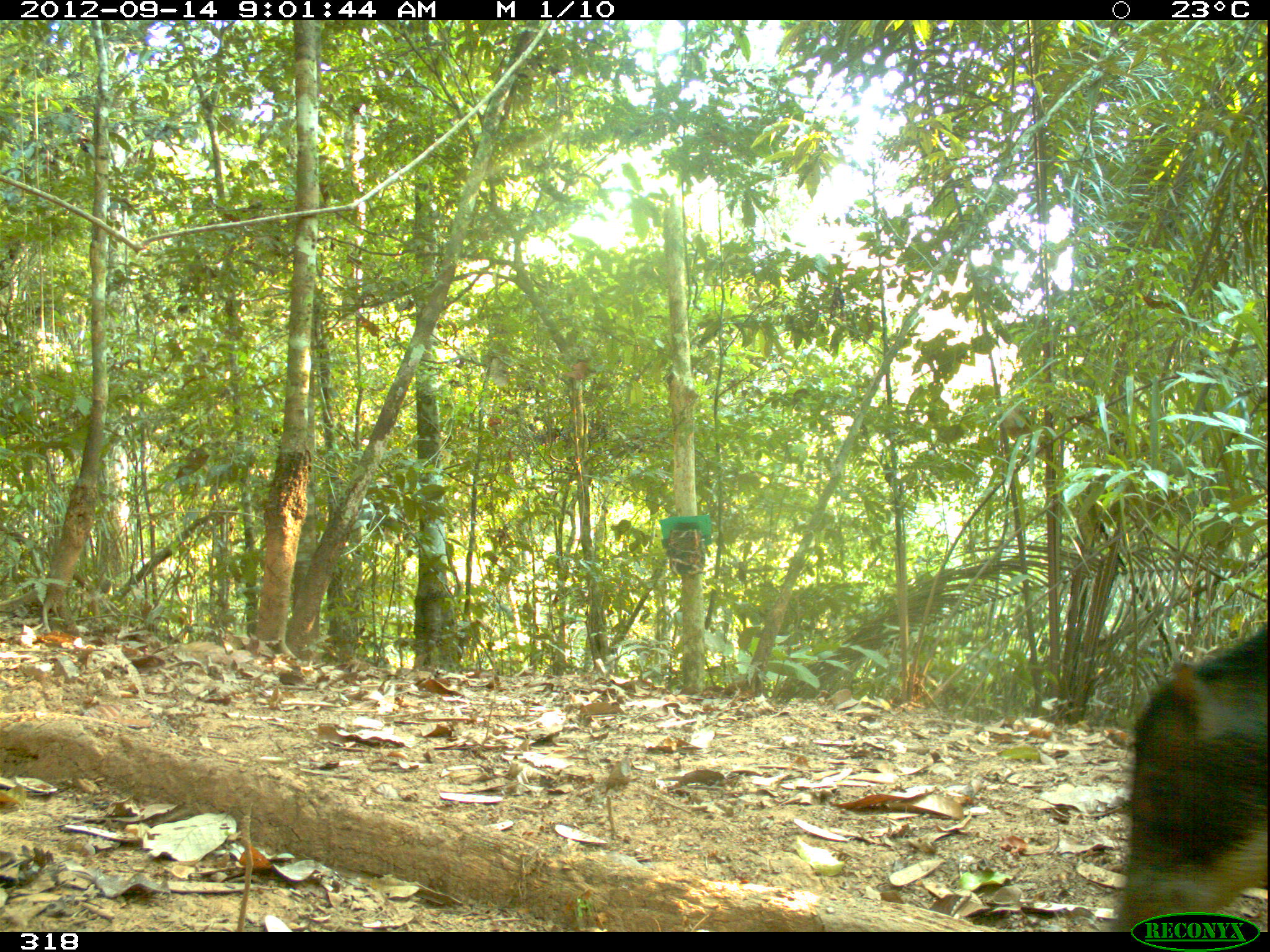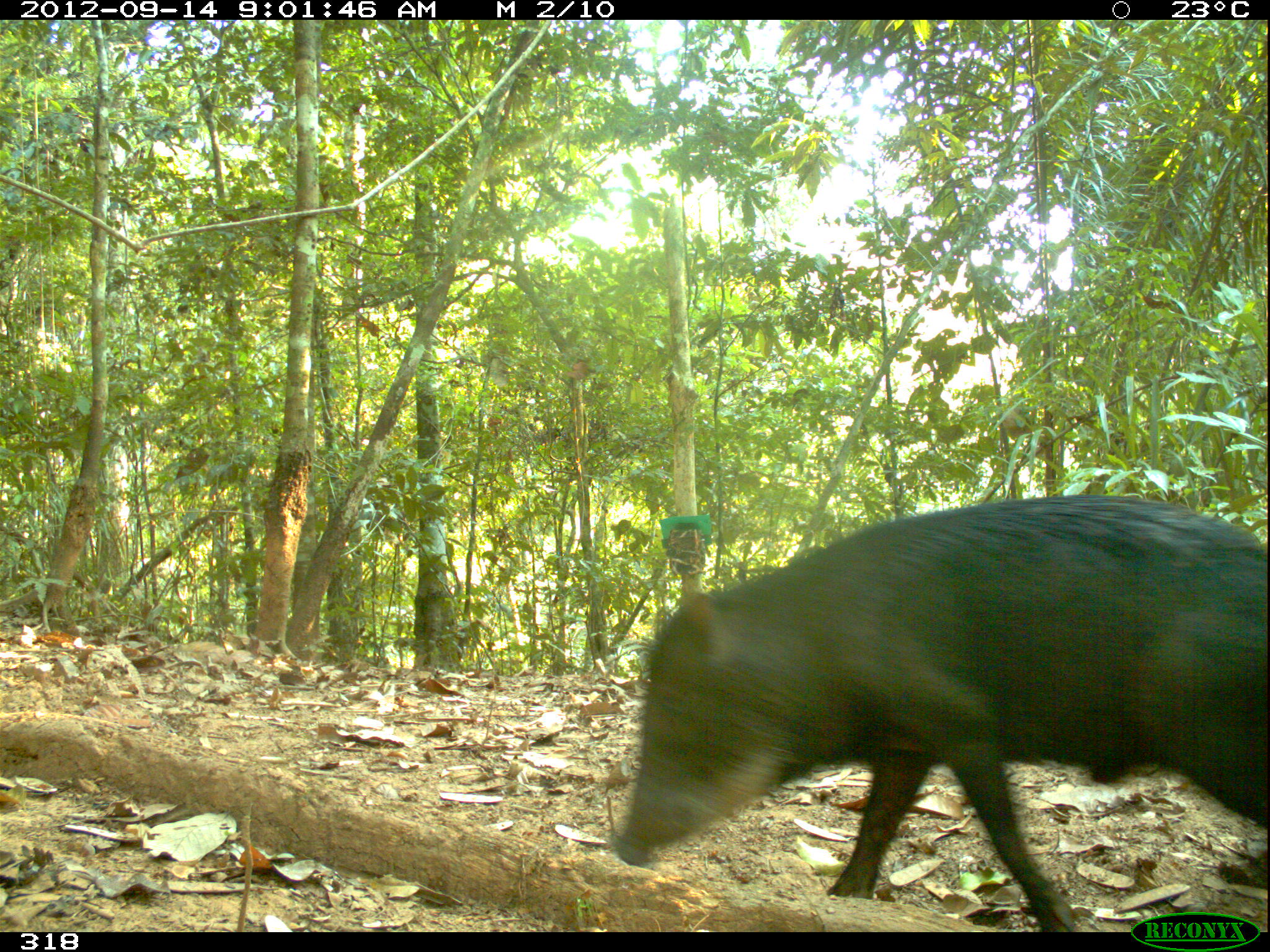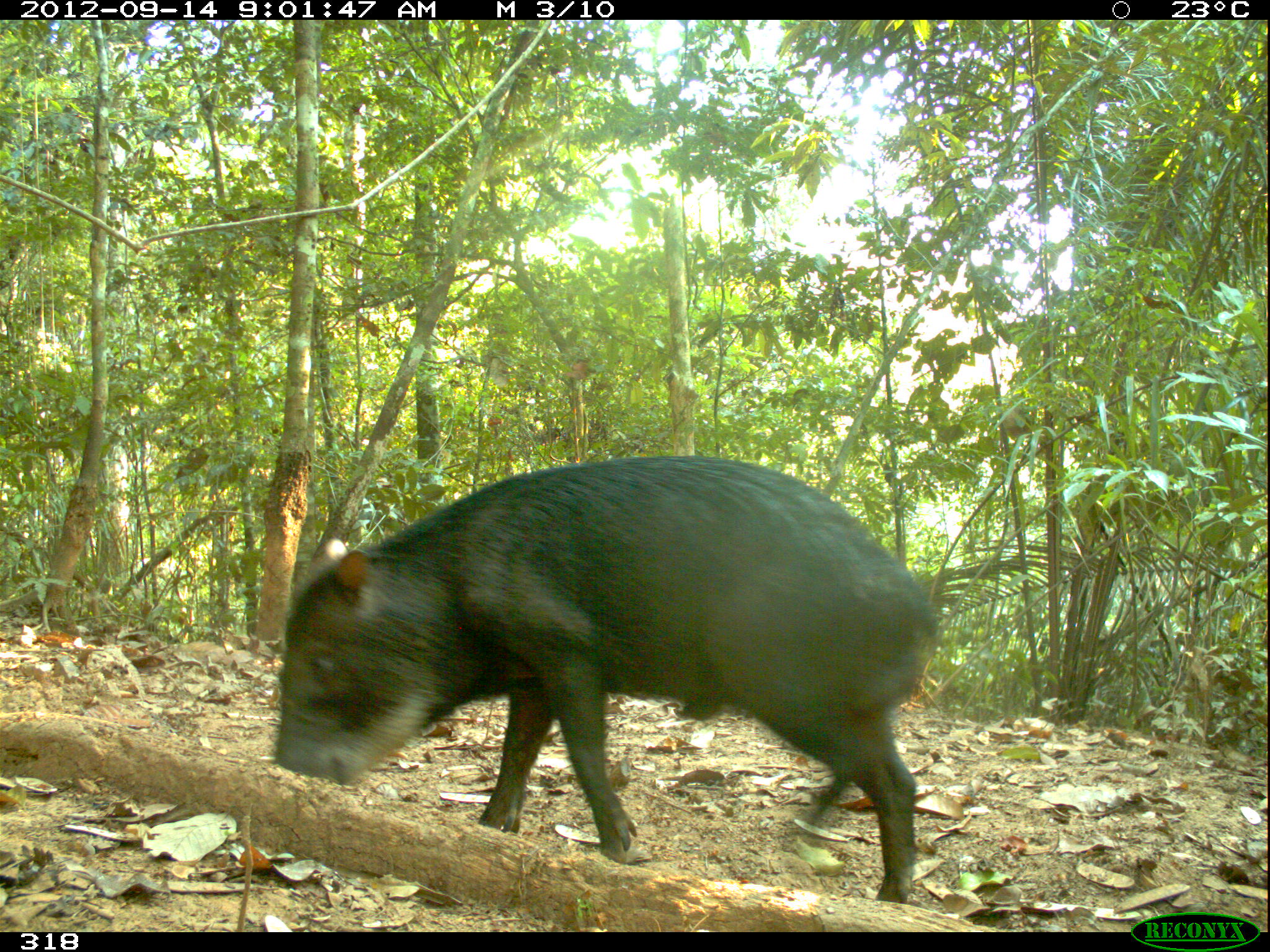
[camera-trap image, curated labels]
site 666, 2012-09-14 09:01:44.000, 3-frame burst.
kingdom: Animalia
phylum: Chordata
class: Mammalia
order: Artiodactyla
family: Tayassuidae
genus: Tayassu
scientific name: Tayassu pecari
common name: white-lipped peccary